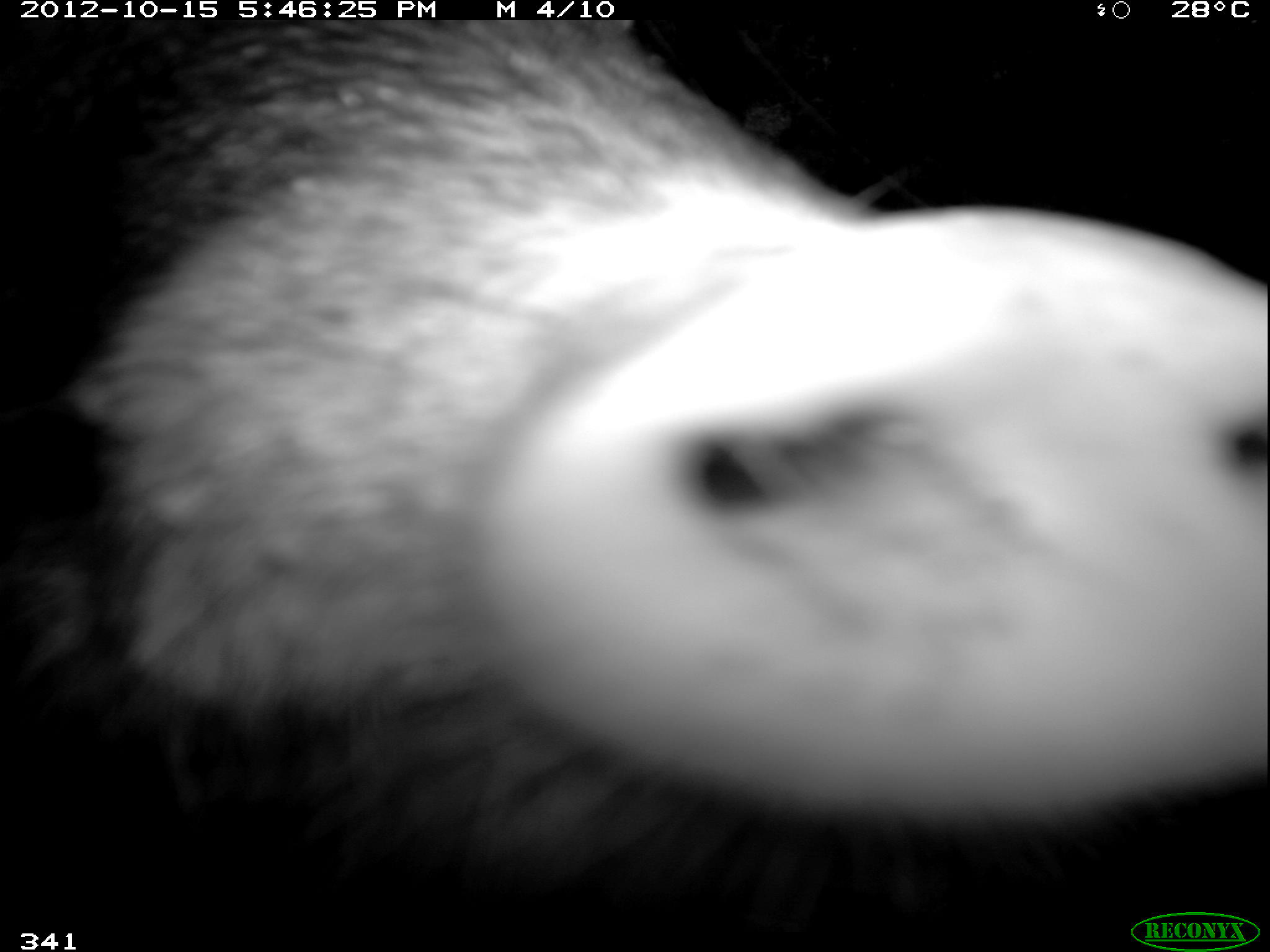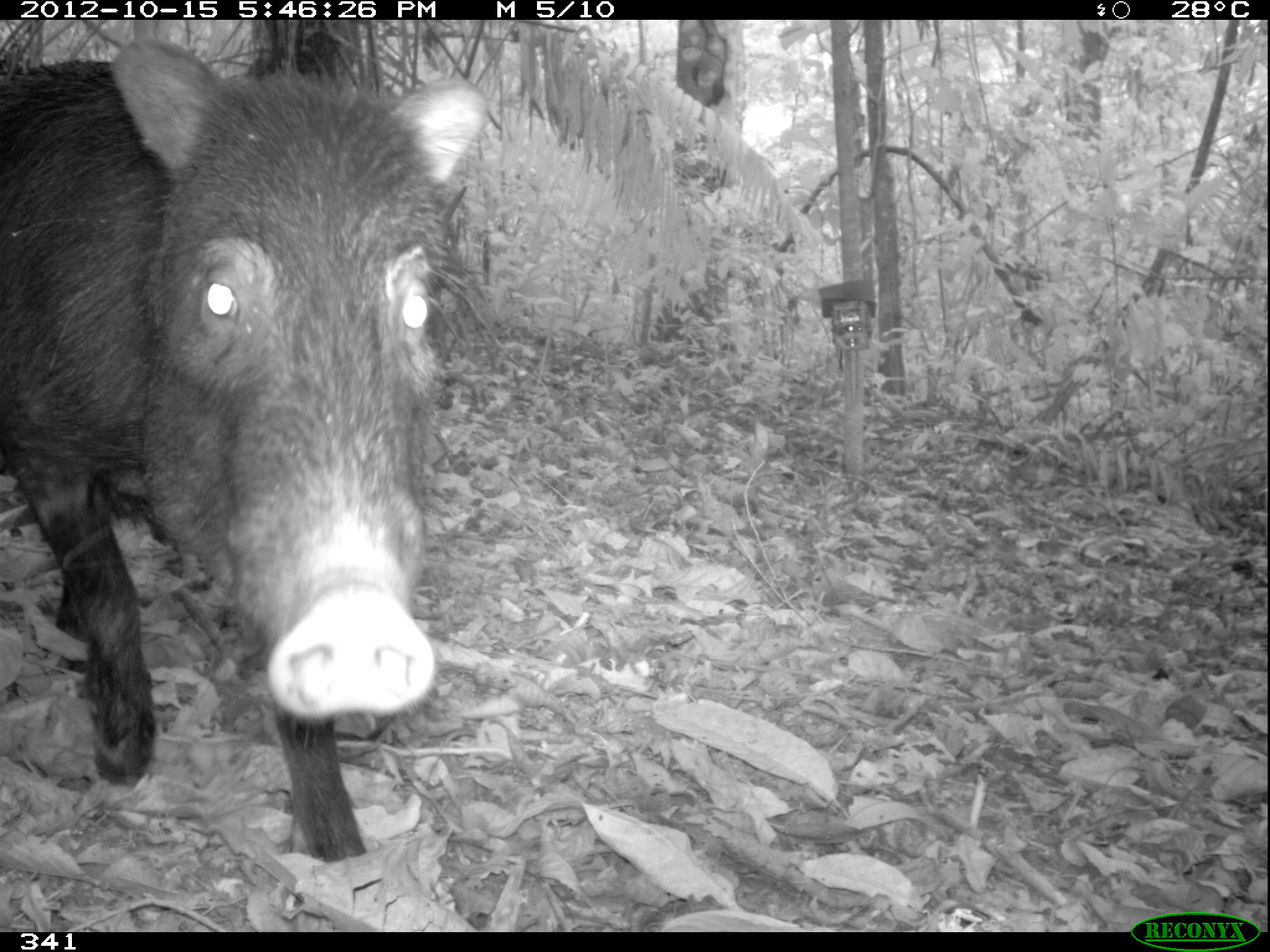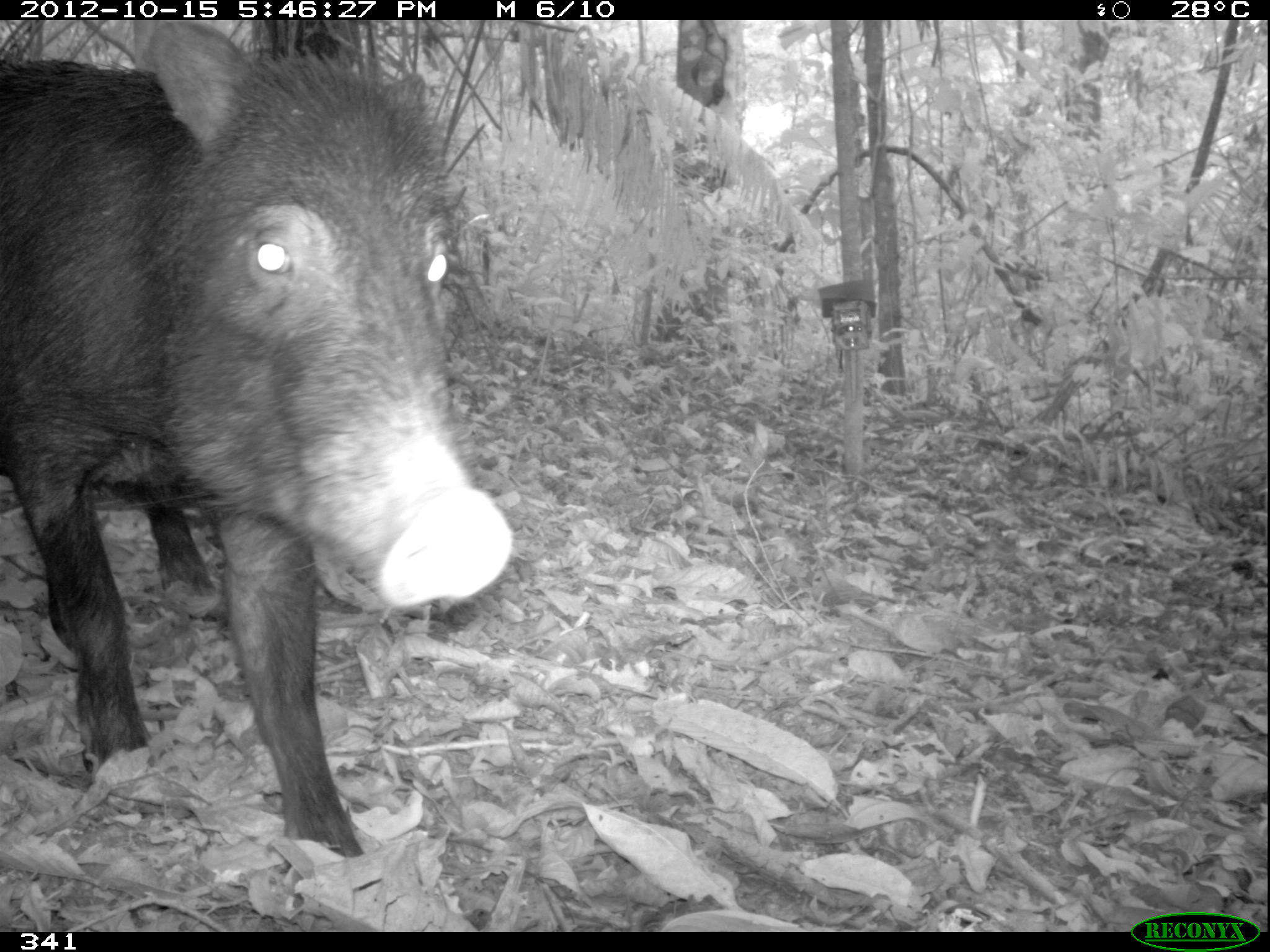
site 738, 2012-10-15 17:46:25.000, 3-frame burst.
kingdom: Animalia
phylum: Chordata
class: Mammalia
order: Artiodactyla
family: Tayassuidae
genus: Tayassu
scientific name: Tayassu pecari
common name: white-lipped peccary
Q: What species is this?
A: Tayassu pecari (white-lipped peccary).